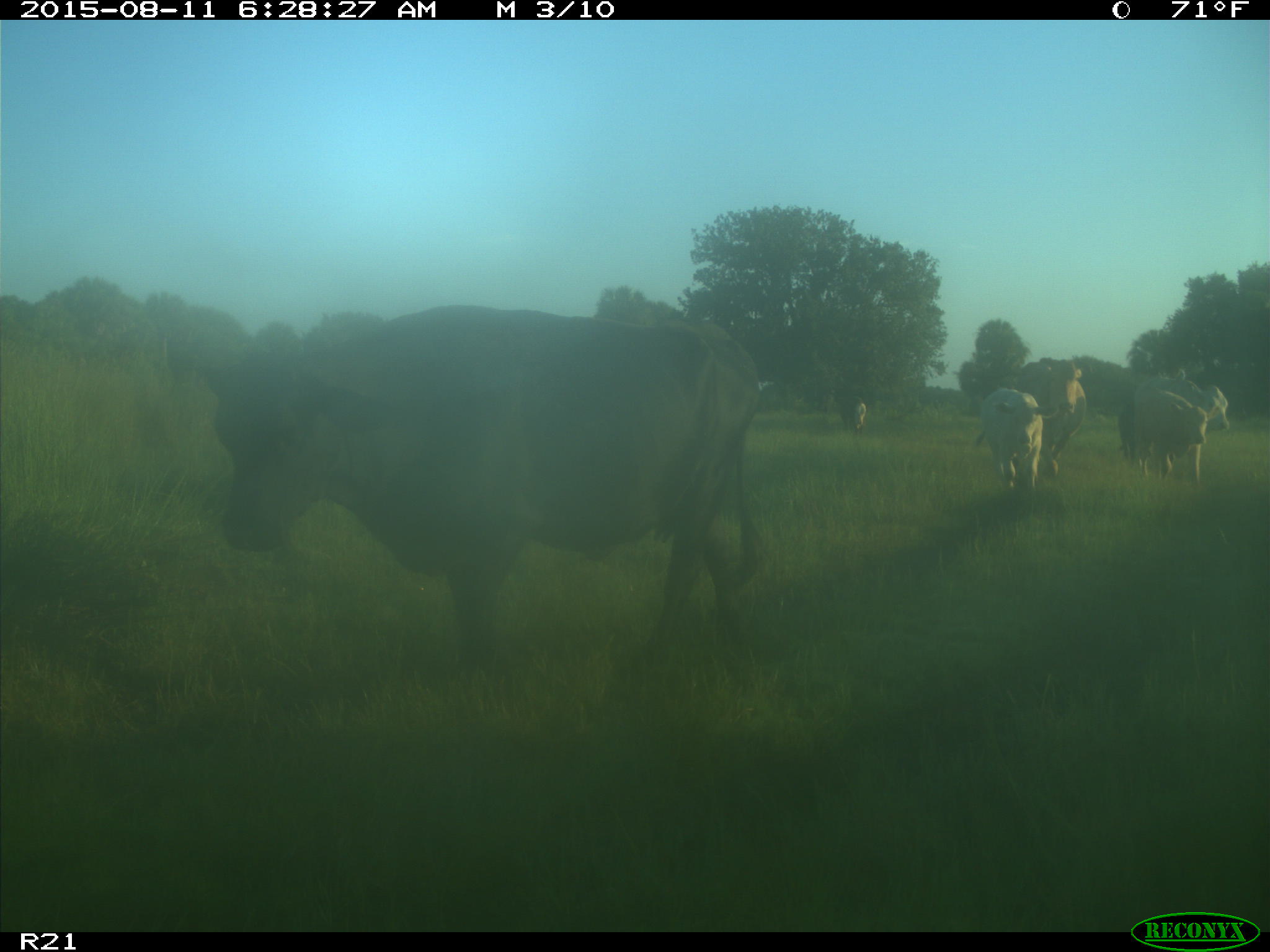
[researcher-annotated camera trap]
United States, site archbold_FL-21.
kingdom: Animalia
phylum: Chordata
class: Mammalia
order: Artiodactyla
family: Bovidae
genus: Bos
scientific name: Bos taurus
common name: domestic cow